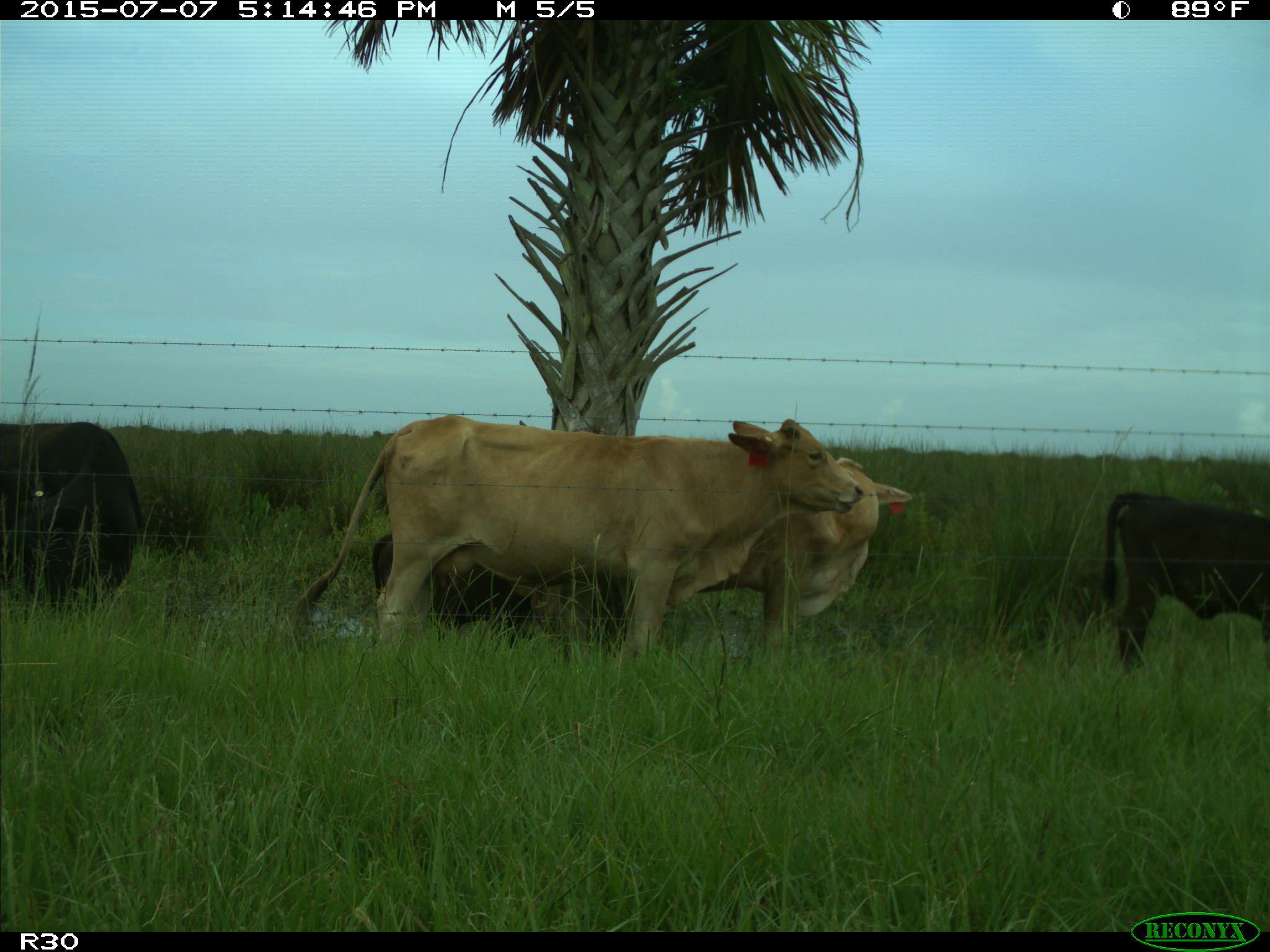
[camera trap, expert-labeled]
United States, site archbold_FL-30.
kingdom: Animalia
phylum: Chordata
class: Mammalia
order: Artiodactyla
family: Bovidae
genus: Bos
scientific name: Bos taurus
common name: domestic cow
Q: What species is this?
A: Bos taurus (domestic cow).